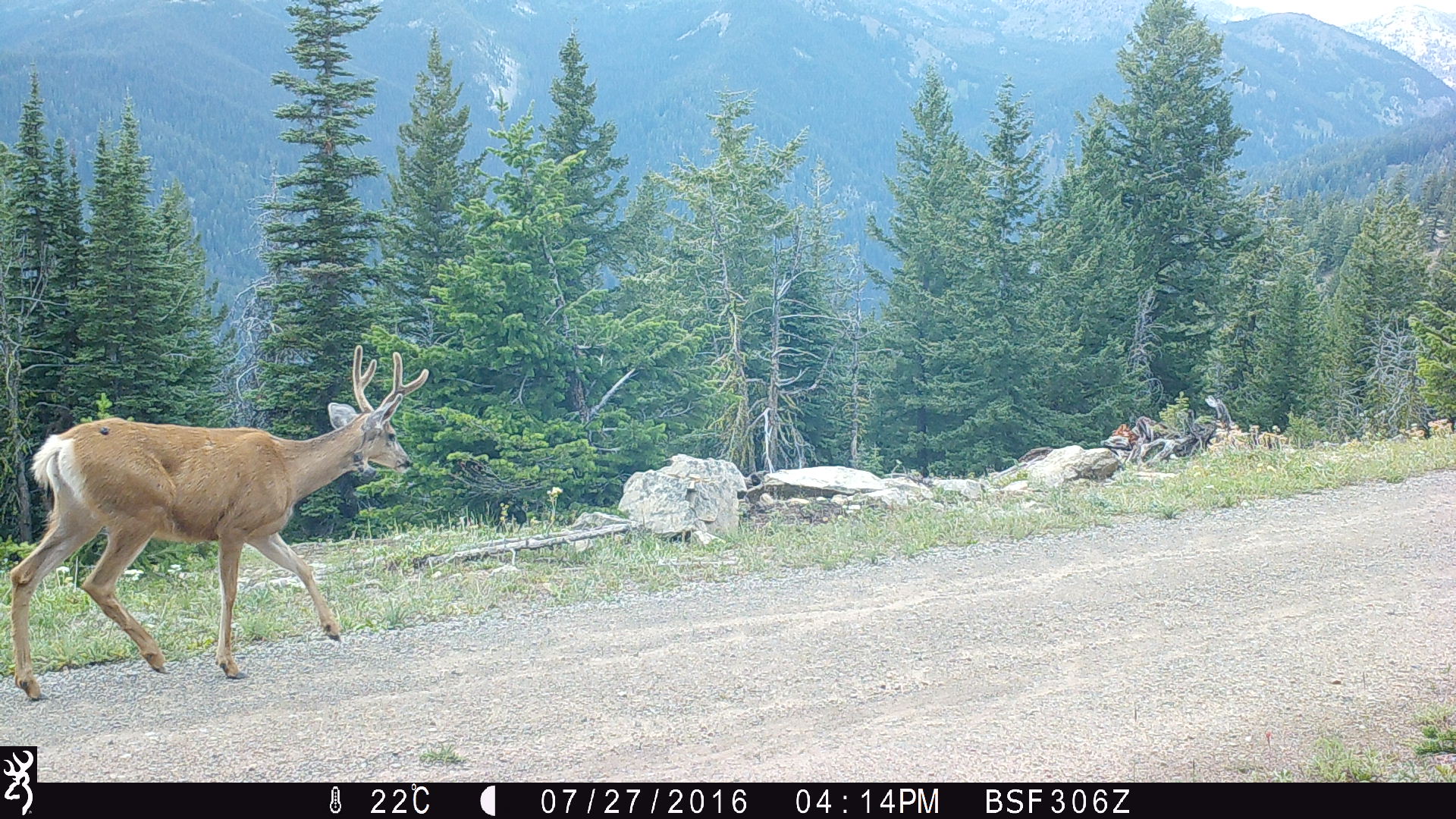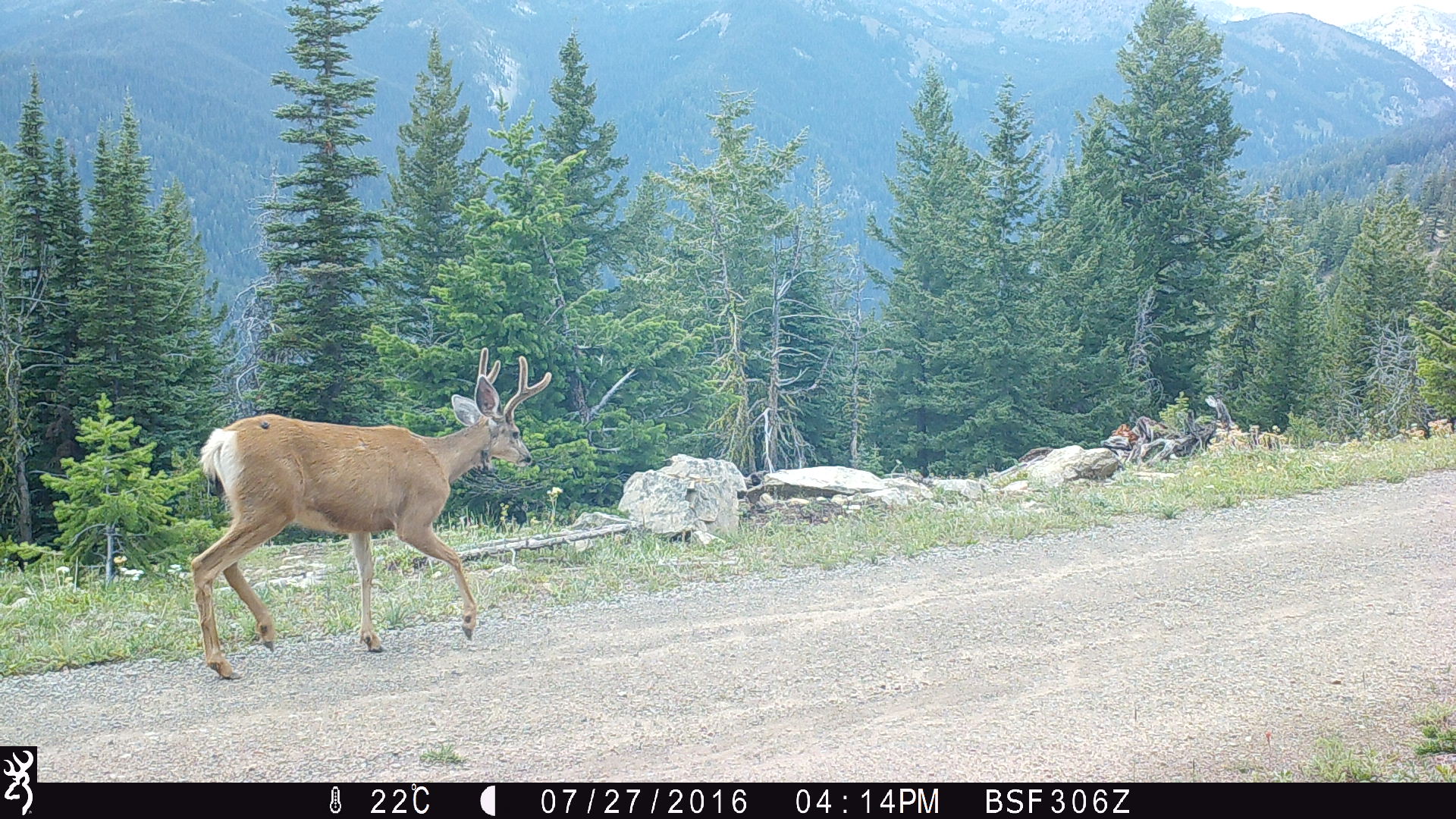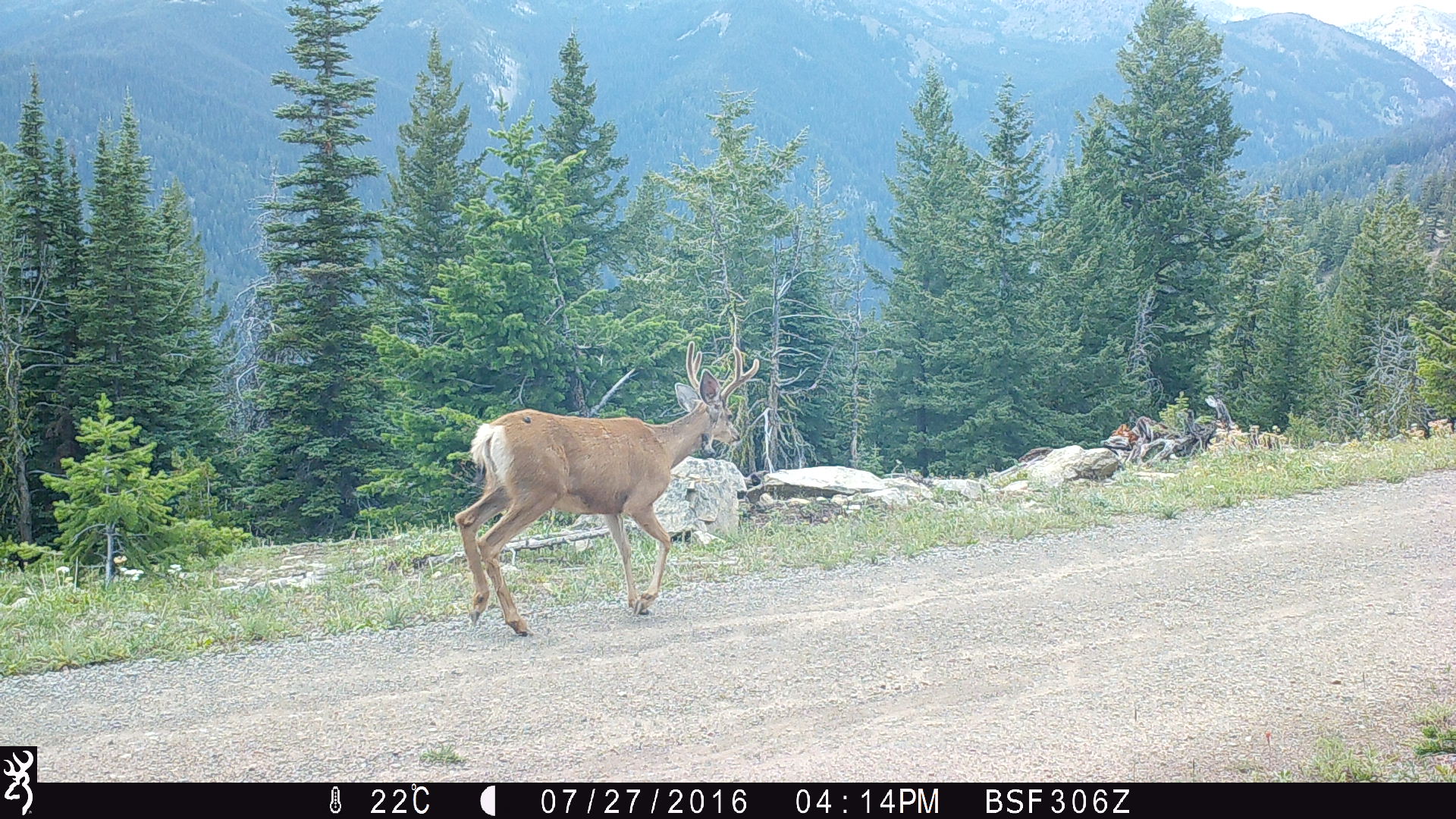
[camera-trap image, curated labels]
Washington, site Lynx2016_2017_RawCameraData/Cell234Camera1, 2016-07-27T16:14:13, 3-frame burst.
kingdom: Animalia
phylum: Chordata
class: Mammalia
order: Artiodactyla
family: Cervidae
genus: Odocoileus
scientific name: Odocoileus hemionus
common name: mule deer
Odocoileus hemionus (mule deer). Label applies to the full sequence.